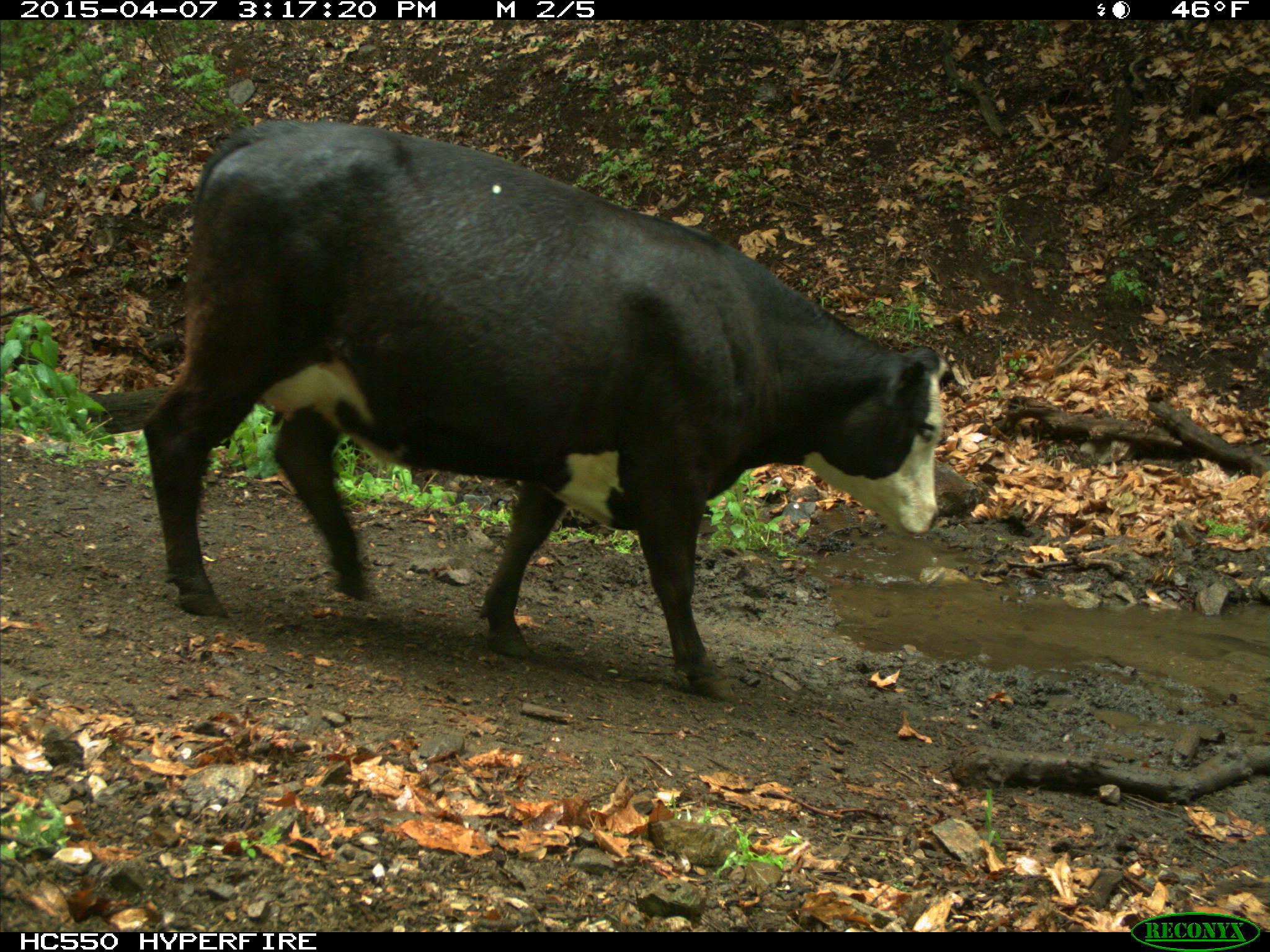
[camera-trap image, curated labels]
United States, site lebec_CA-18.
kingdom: Animalia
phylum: Chordata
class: Mammalia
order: Artiodactyla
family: Bovidae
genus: Bos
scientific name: Bos taurus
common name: domestic cow